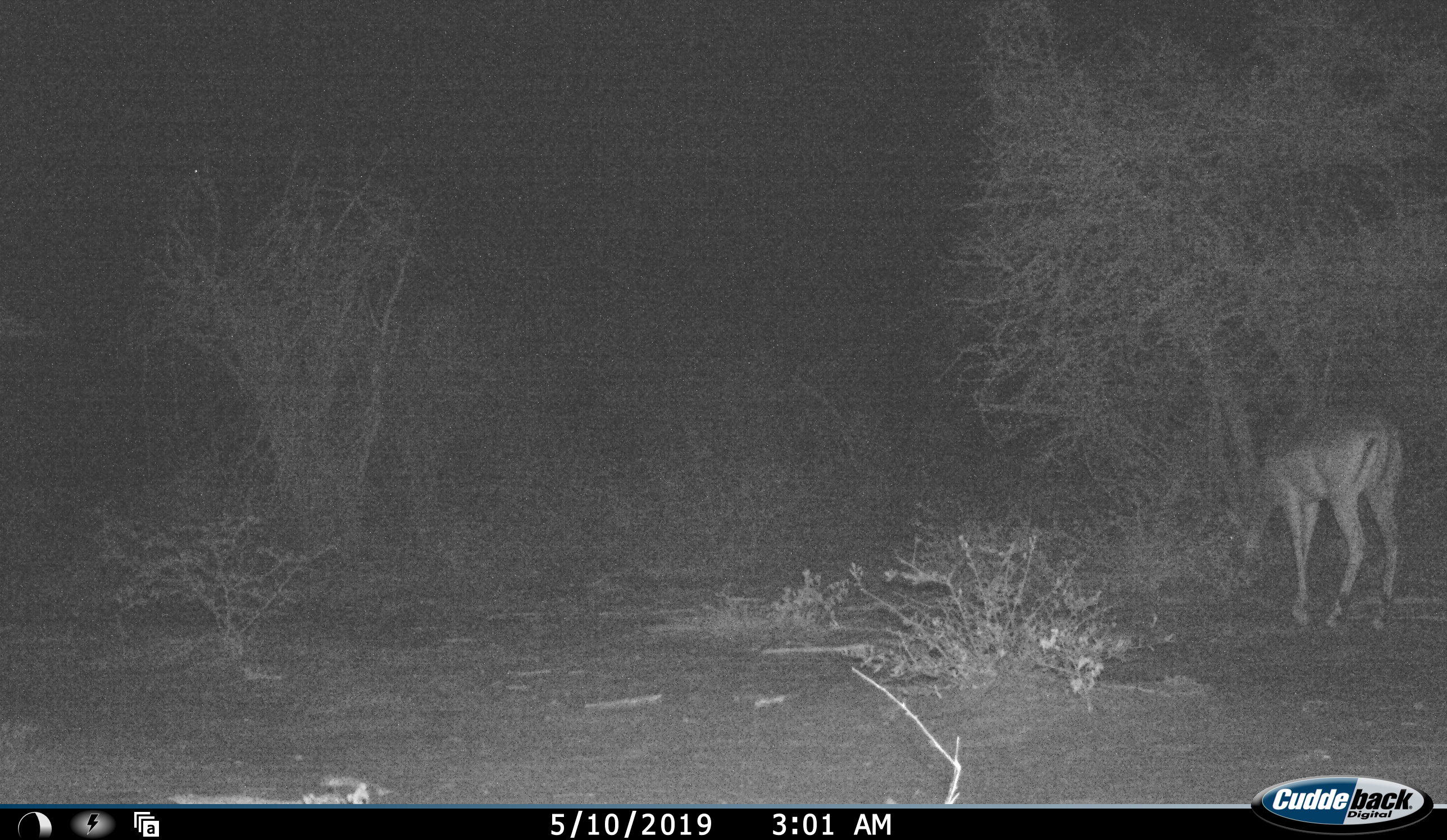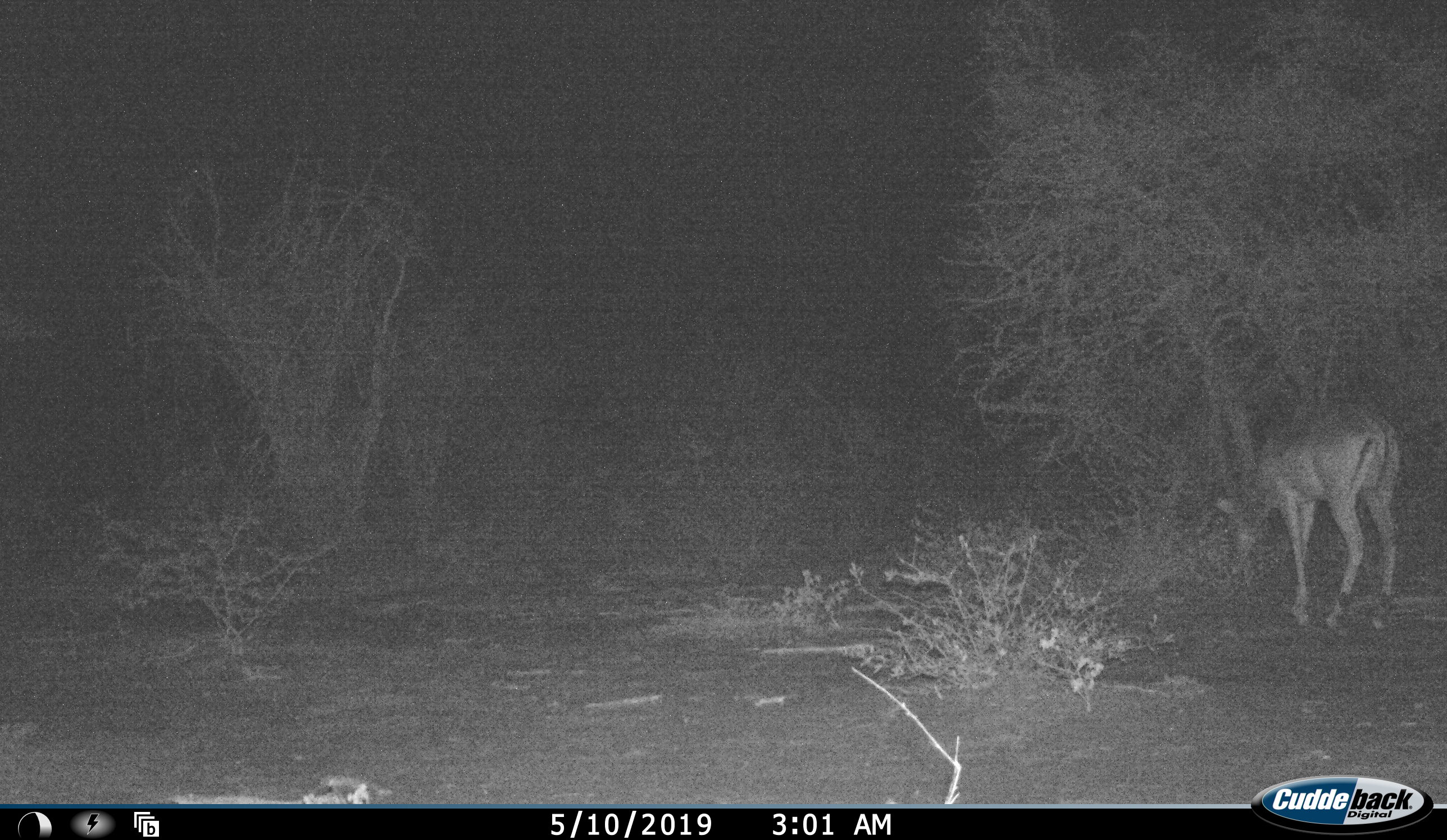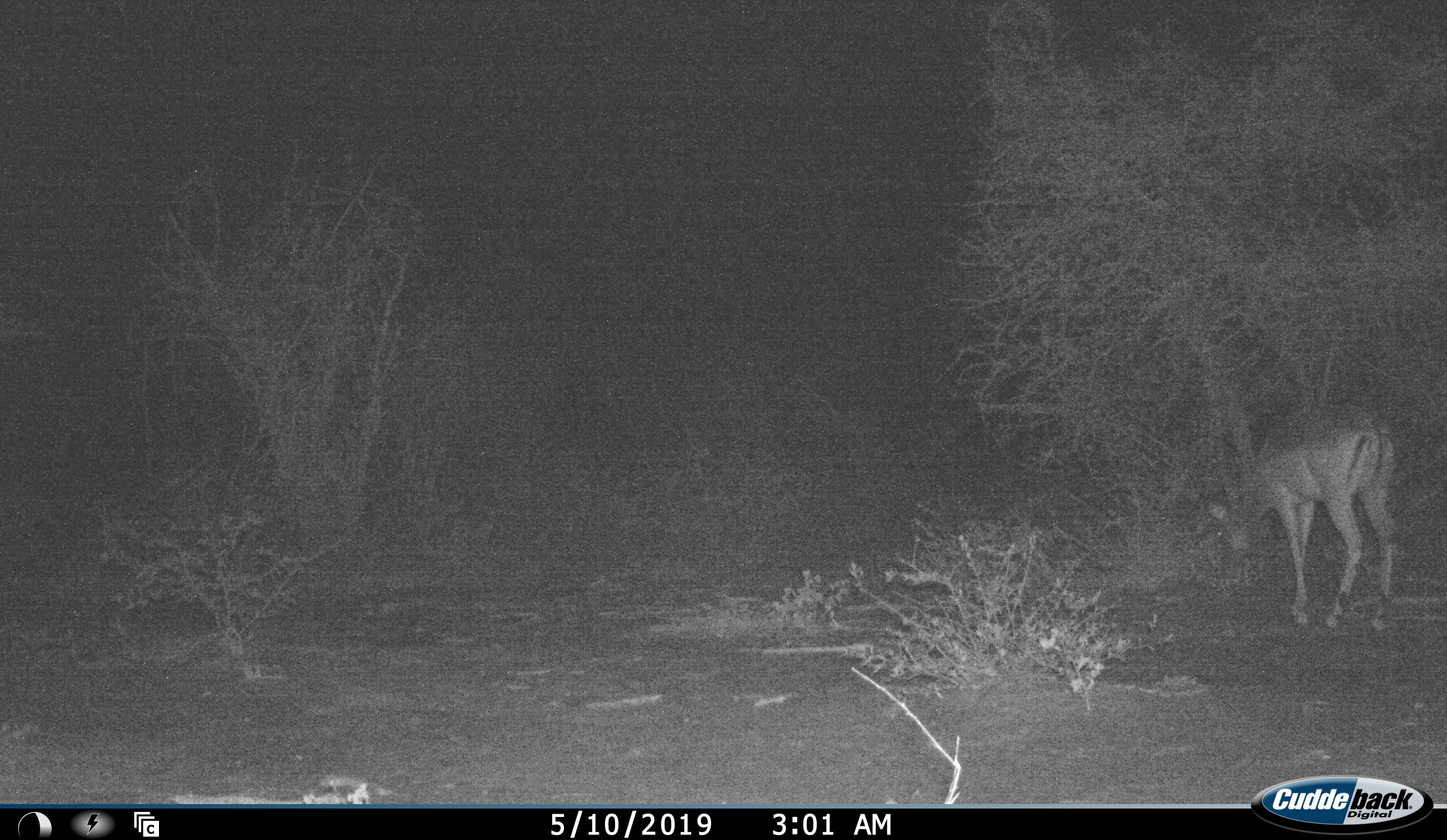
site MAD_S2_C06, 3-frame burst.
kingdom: Animalia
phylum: Chordata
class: Mammalia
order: Artiodactyla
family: Bovidae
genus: Aepyceros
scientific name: Aepyceros melampus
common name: impala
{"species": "impala (Aepyceros melampus)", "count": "1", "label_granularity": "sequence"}